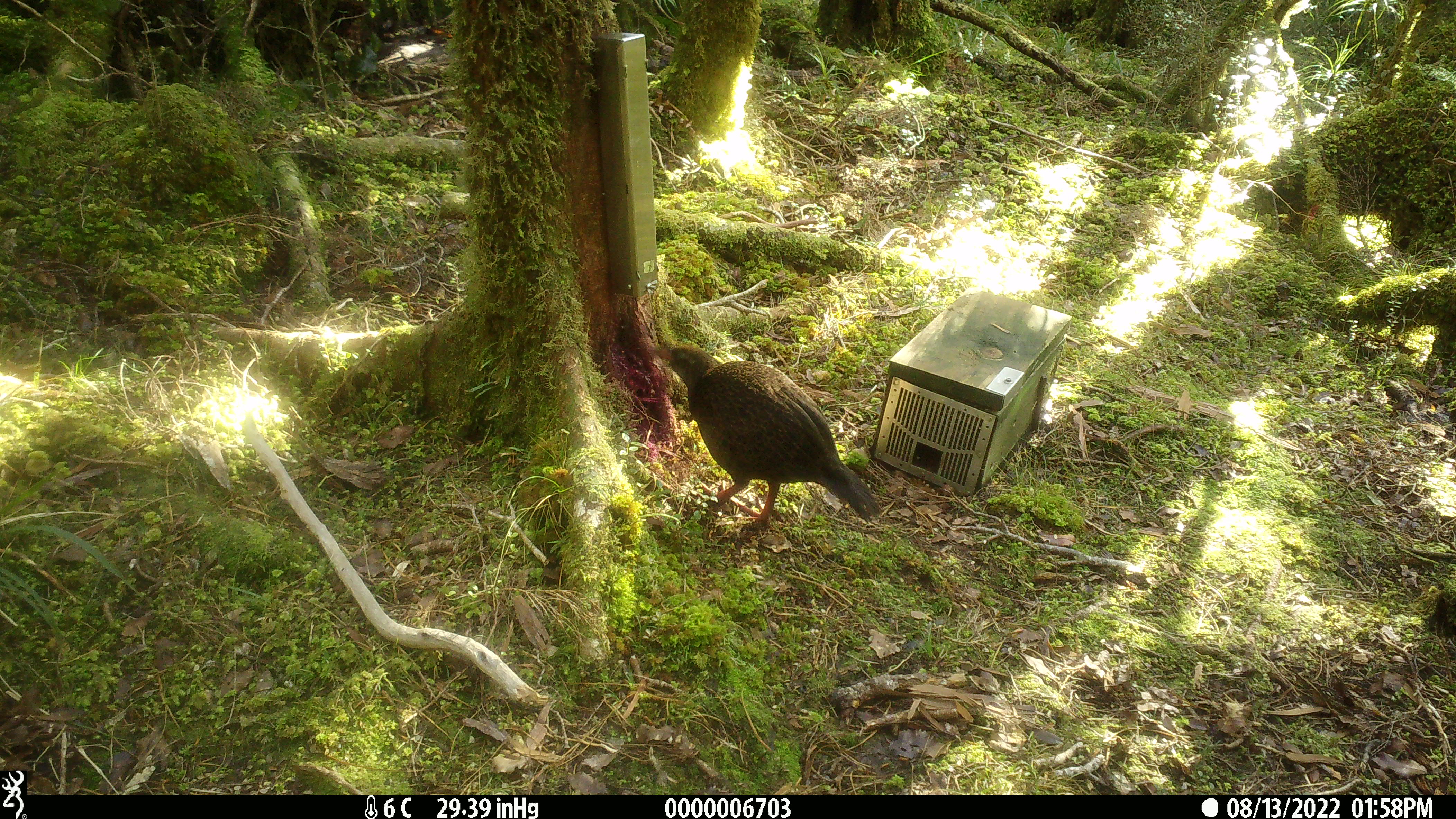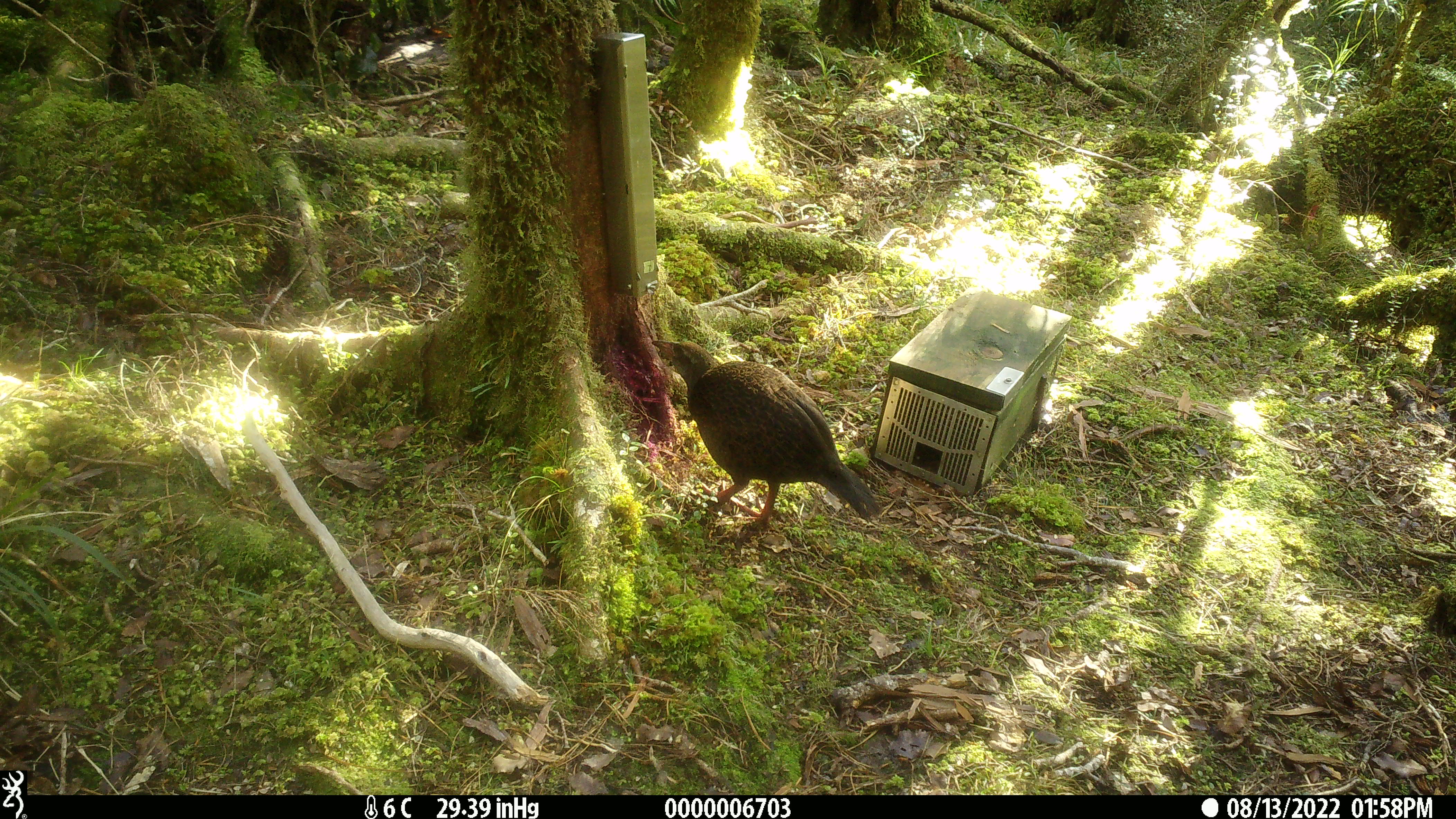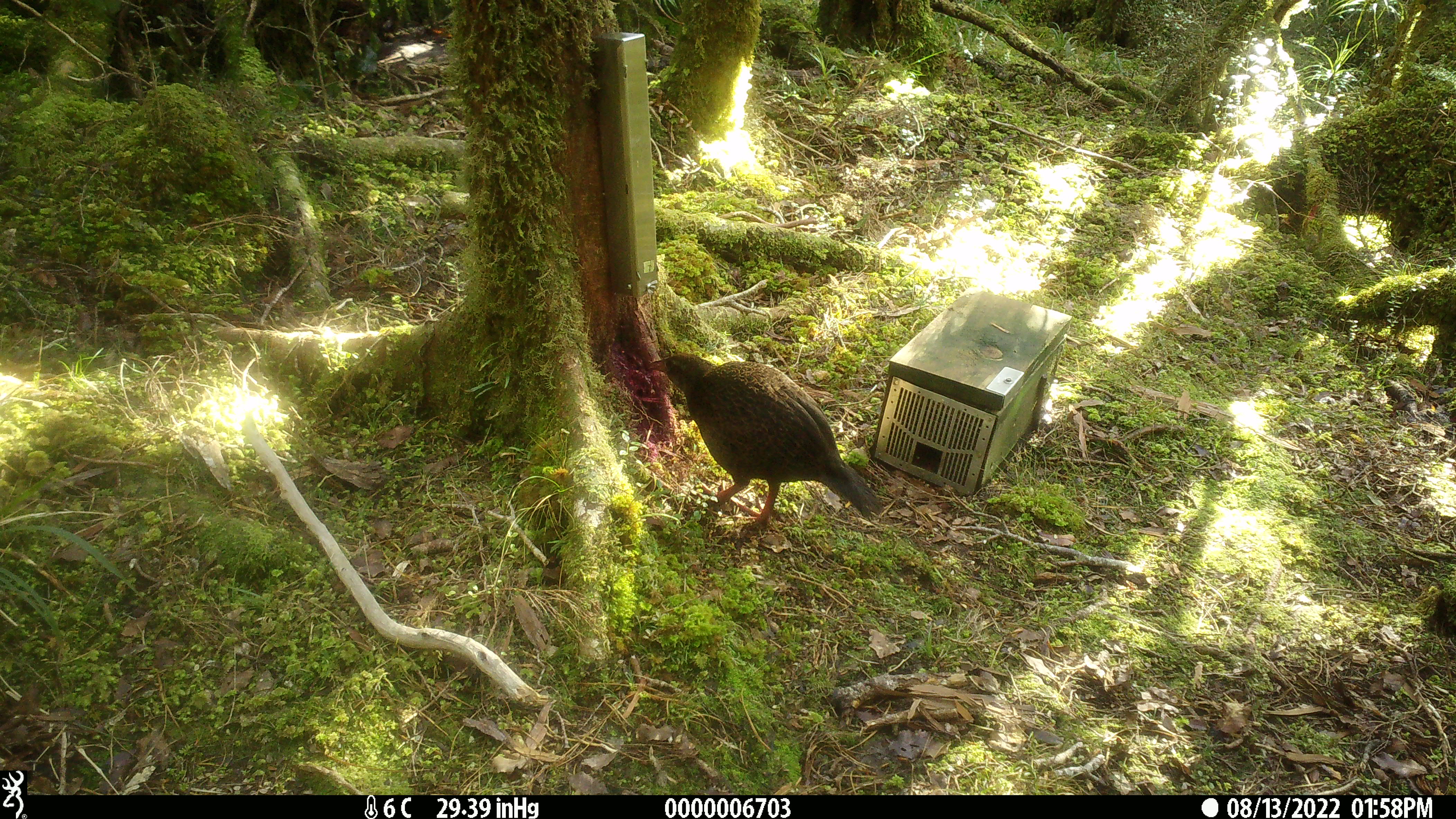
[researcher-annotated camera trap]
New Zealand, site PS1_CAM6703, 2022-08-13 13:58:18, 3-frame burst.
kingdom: Animalia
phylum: Chordata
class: Aves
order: Gruiformes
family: Rallidae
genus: Gallirallus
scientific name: Gallirallus australis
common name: weka